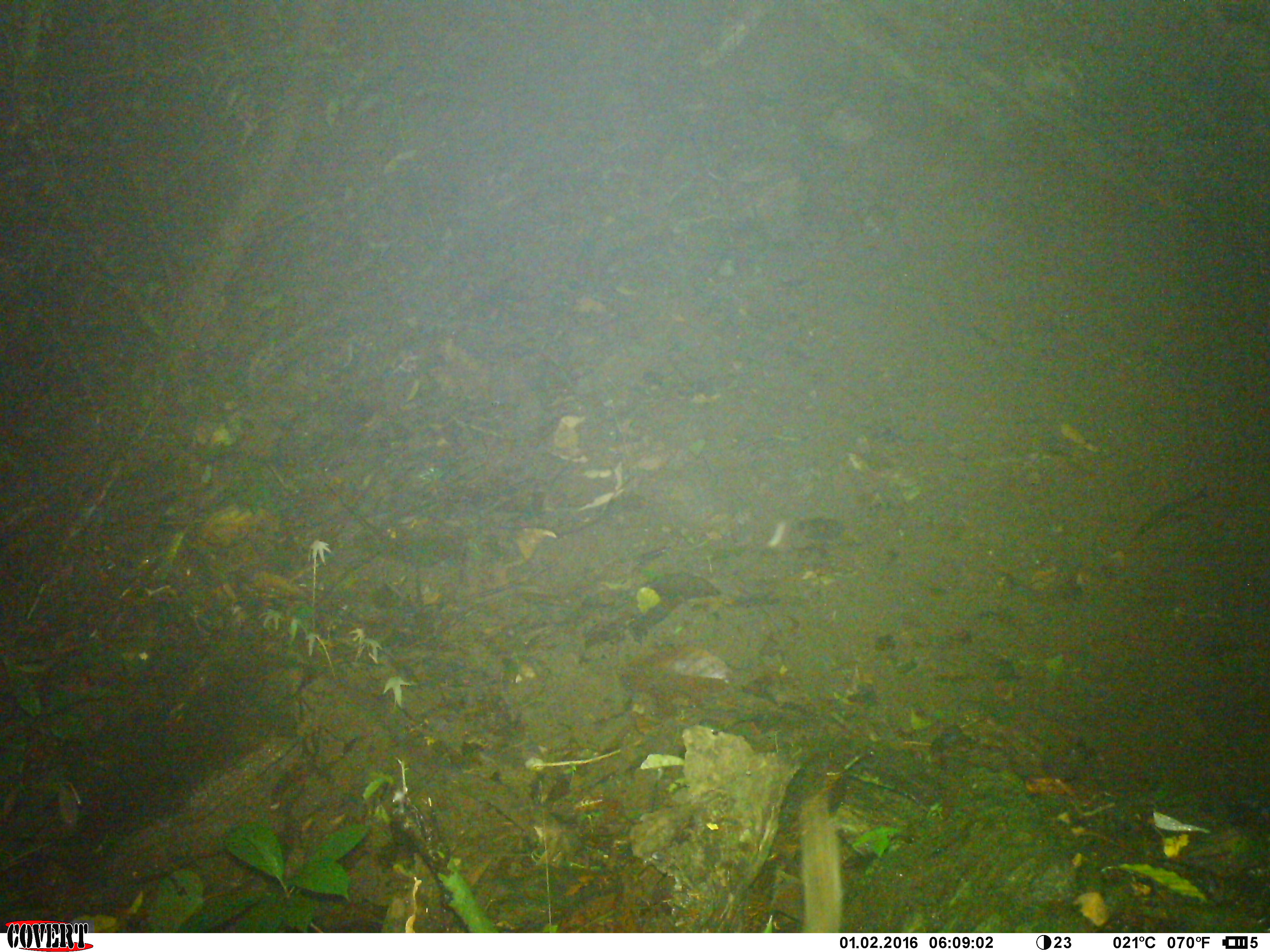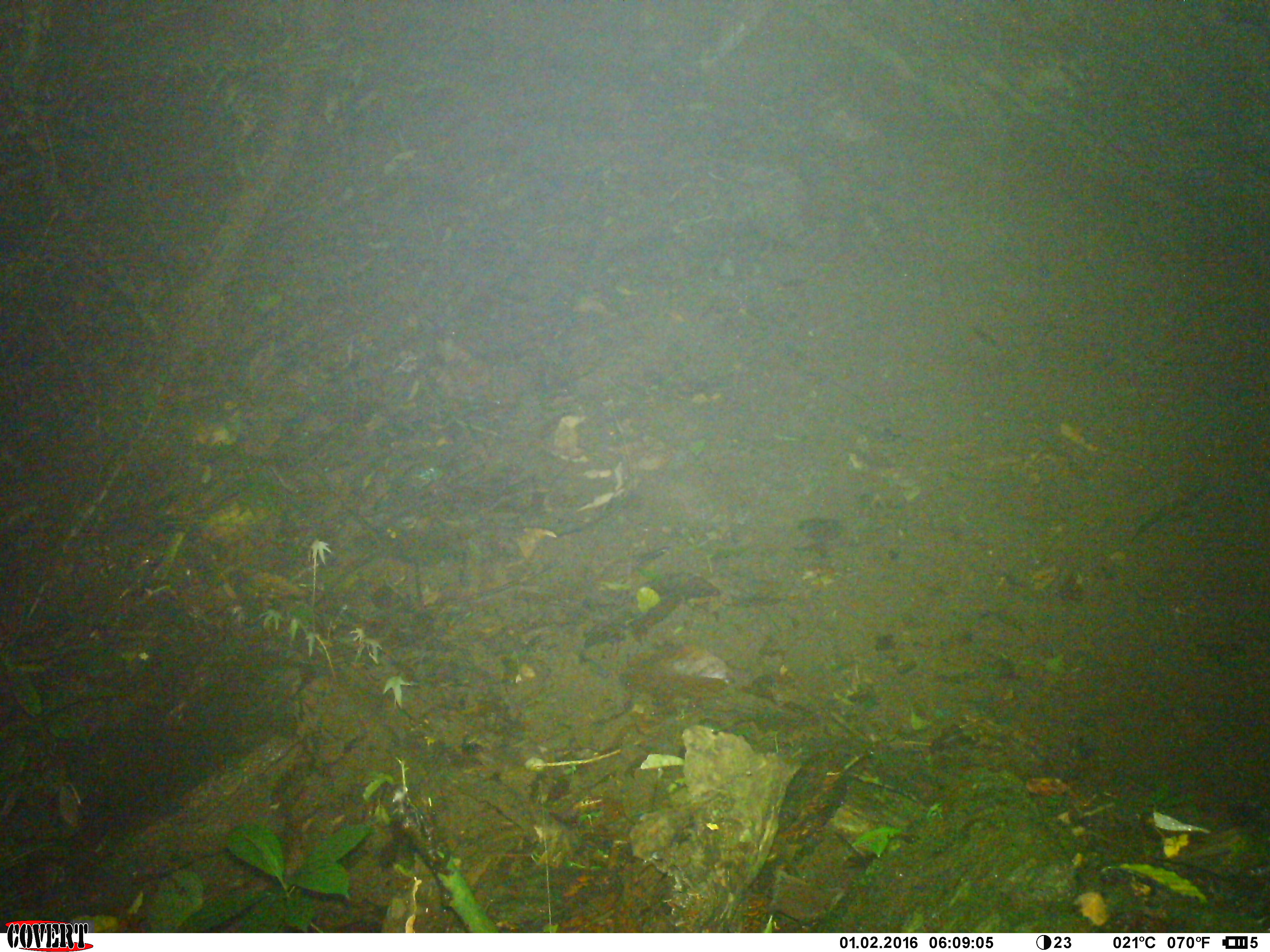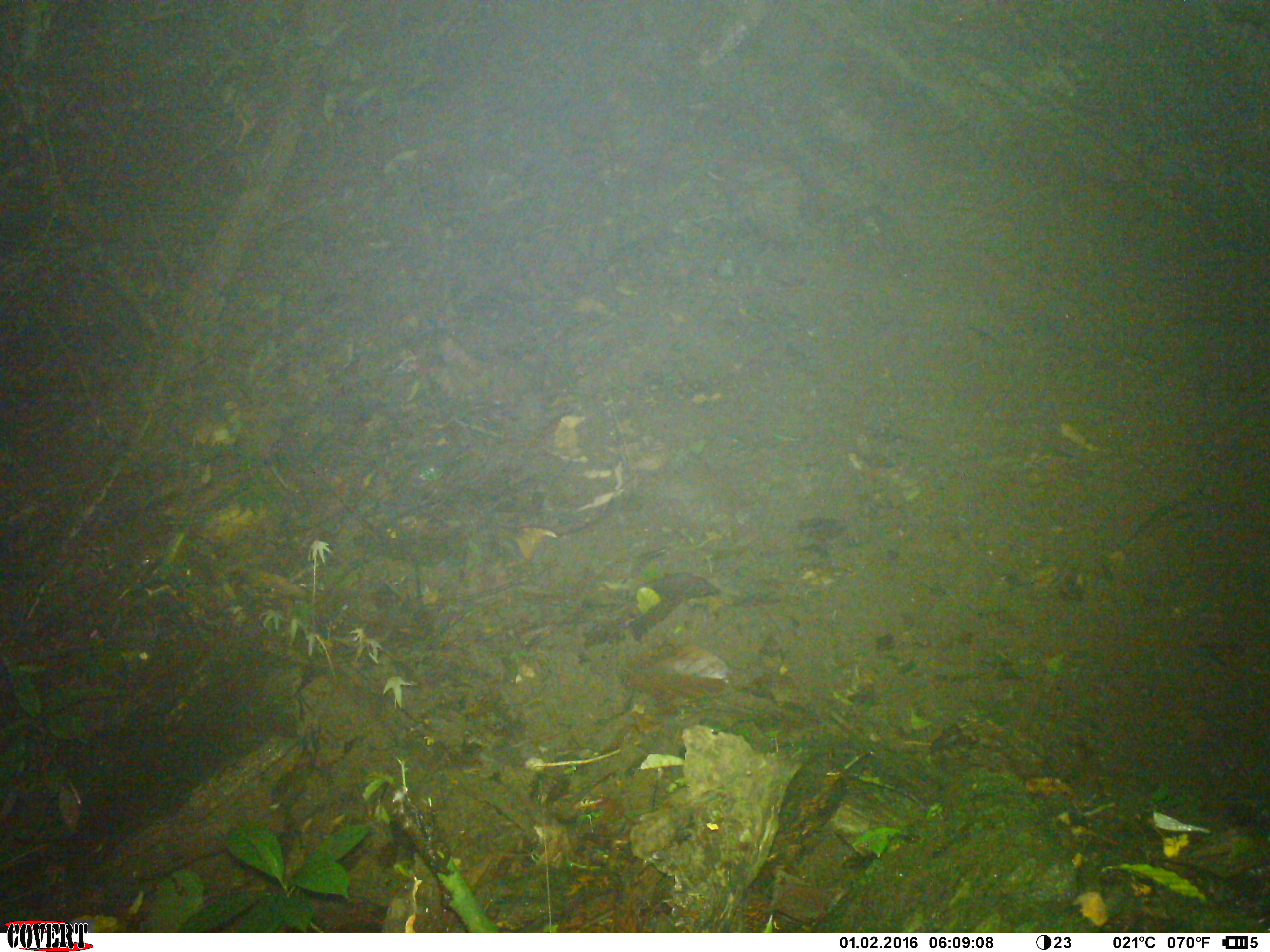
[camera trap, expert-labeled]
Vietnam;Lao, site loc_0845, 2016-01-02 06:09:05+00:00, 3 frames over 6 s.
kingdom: Animalia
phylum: Chordata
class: Mammalia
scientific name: Mammalia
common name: mammal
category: unidentified small mammal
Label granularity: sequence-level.